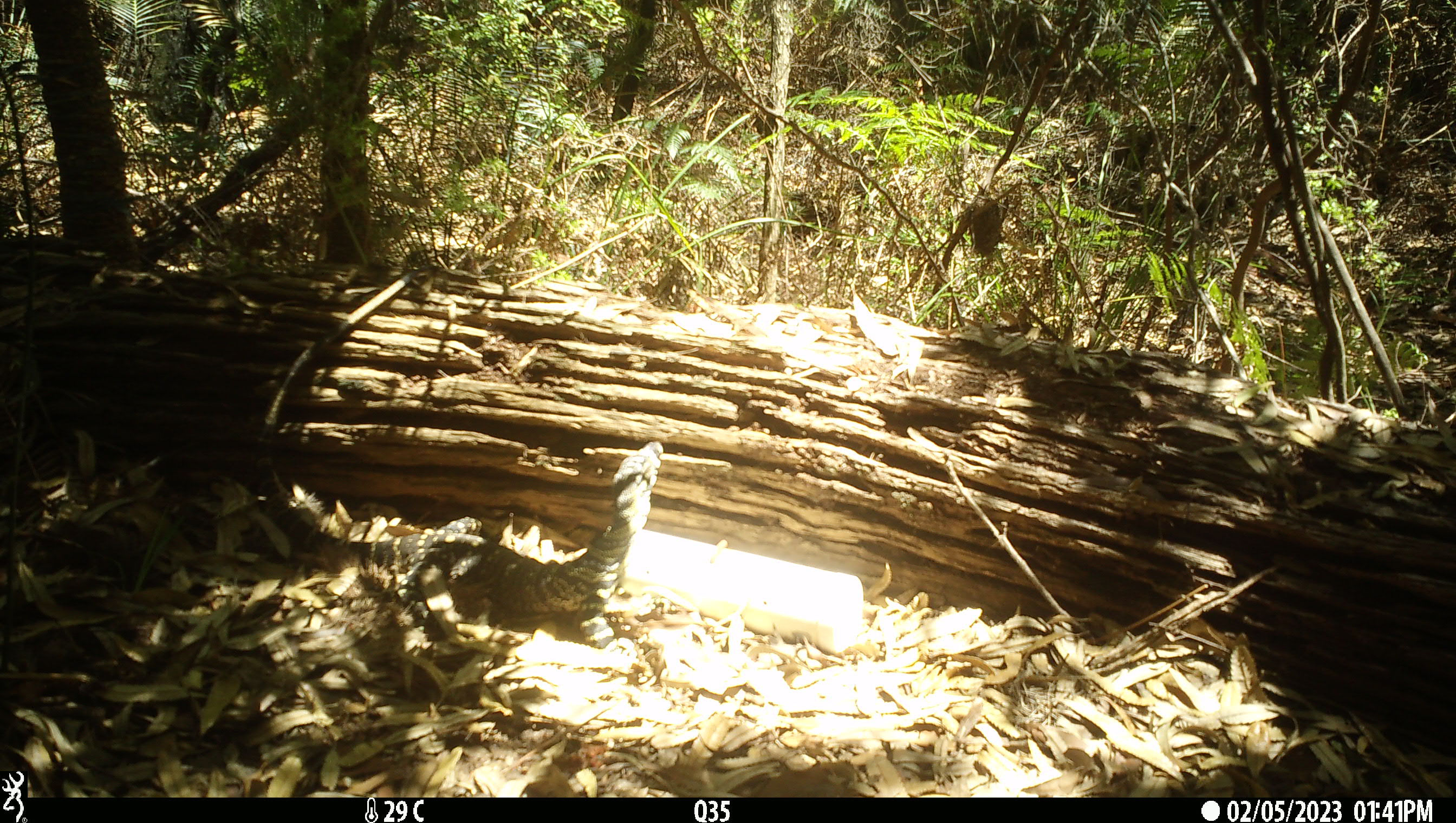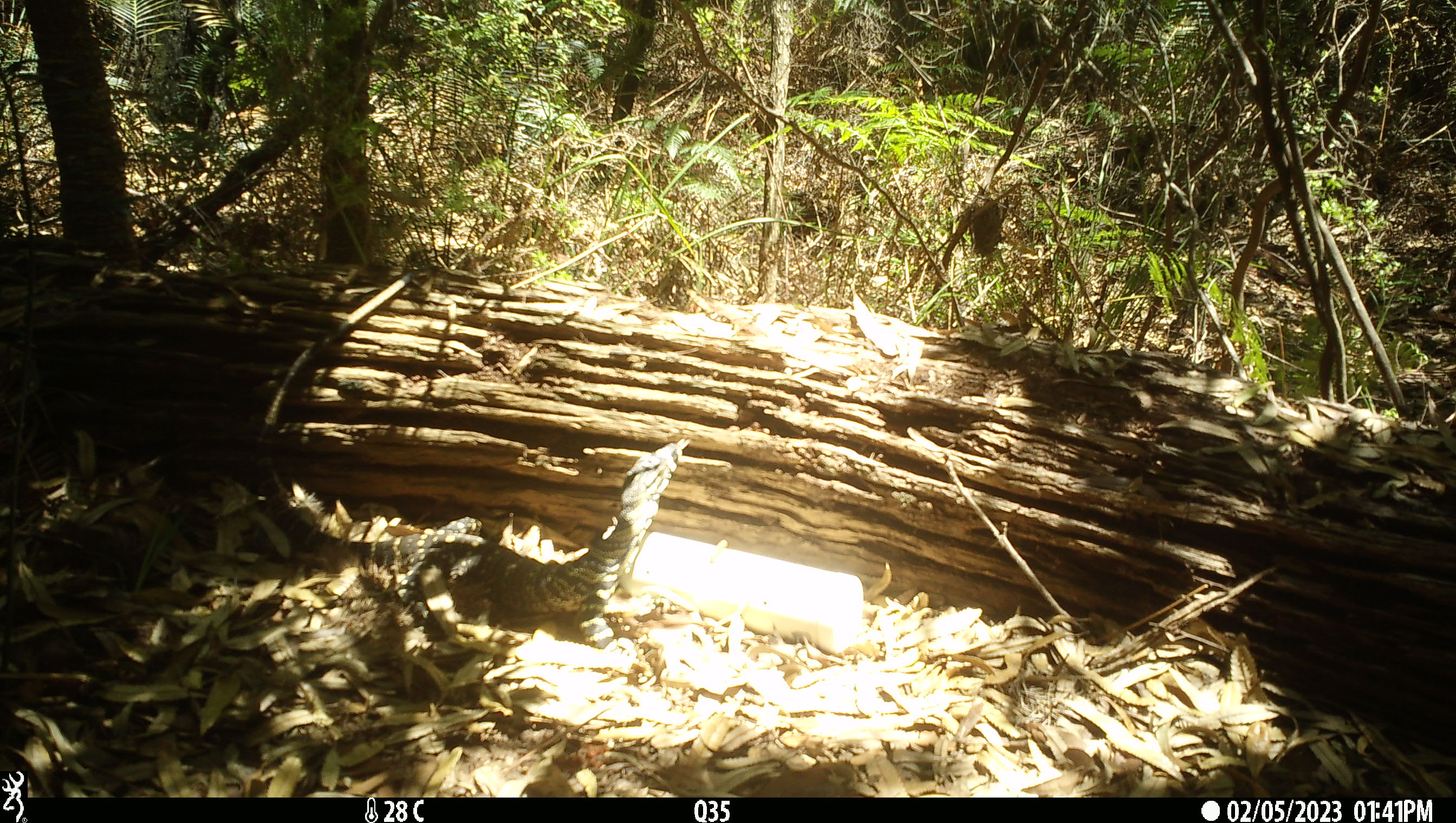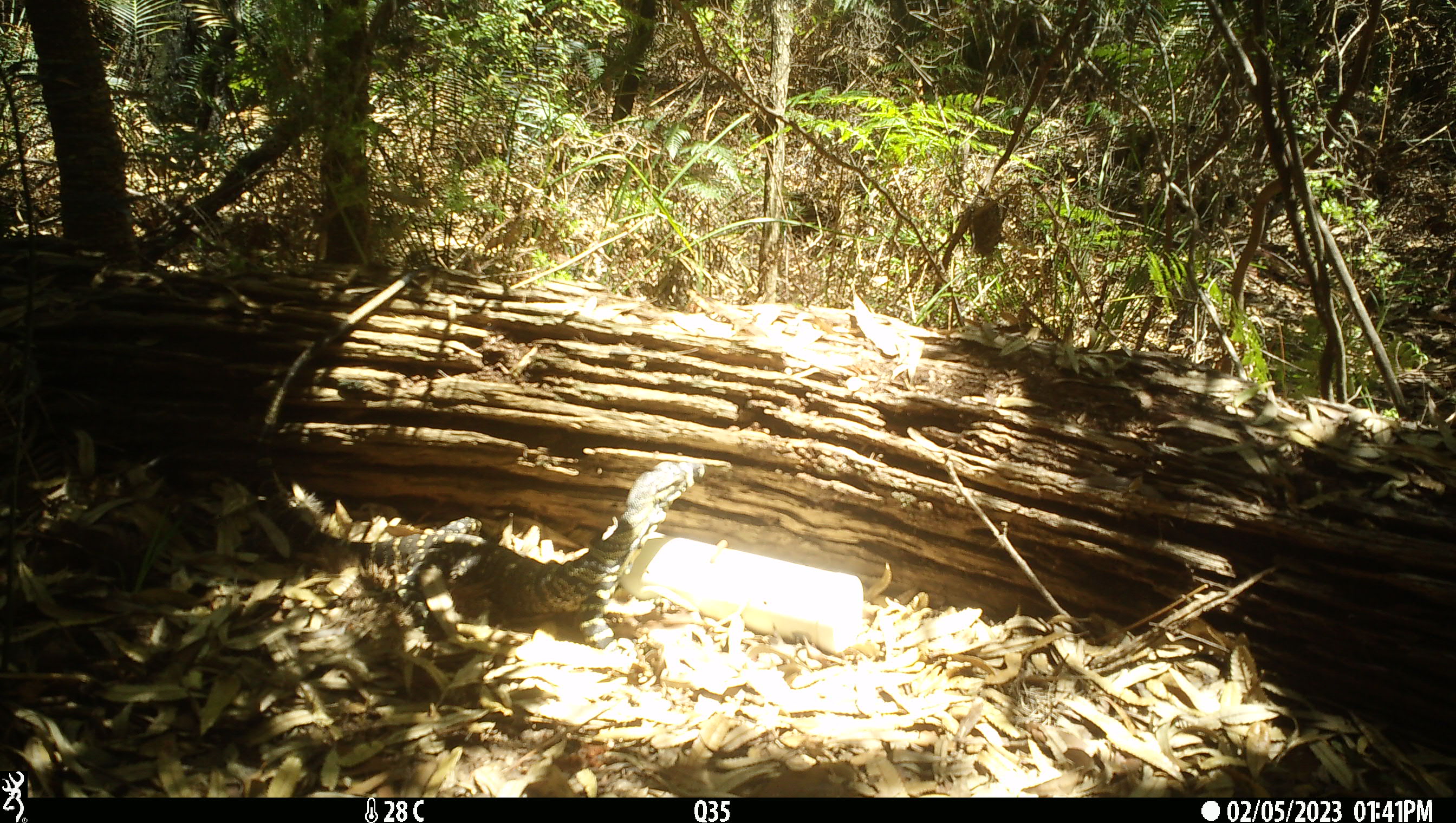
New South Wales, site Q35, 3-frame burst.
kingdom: Animalia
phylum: Chordata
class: Reptilia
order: Squamata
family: Varanidae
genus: Varanus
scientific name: Varanus varius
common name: lace monitor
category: goanna